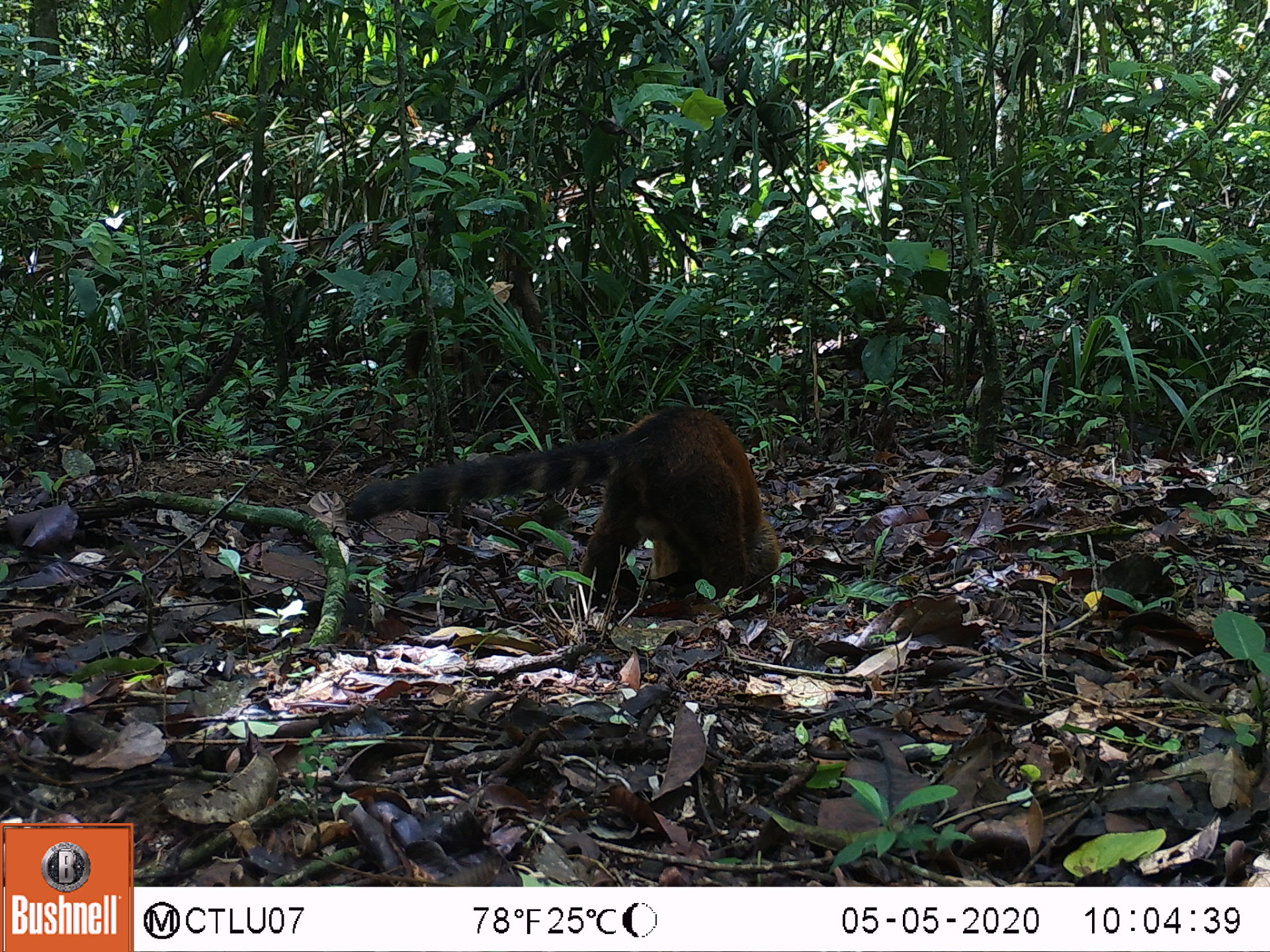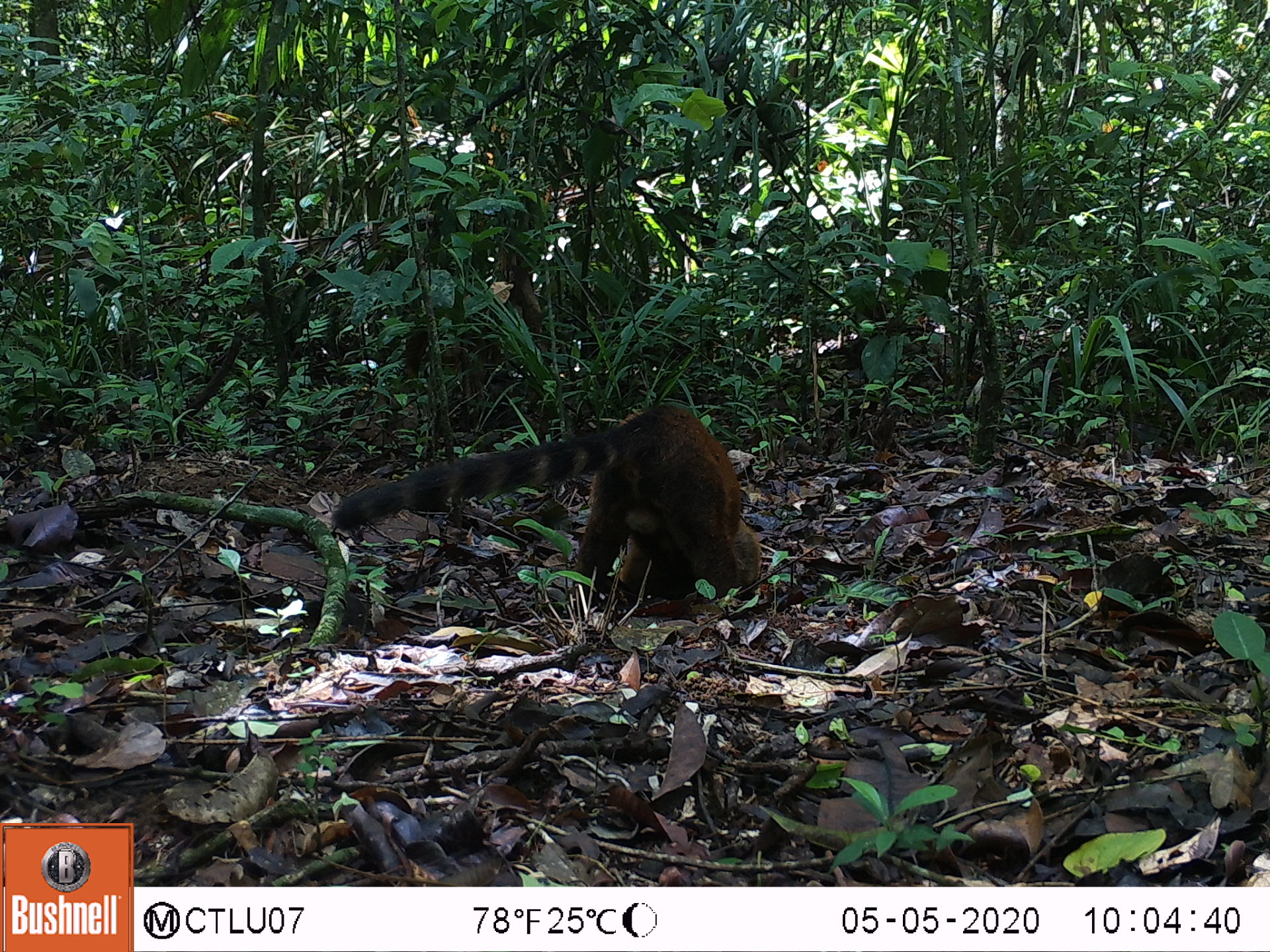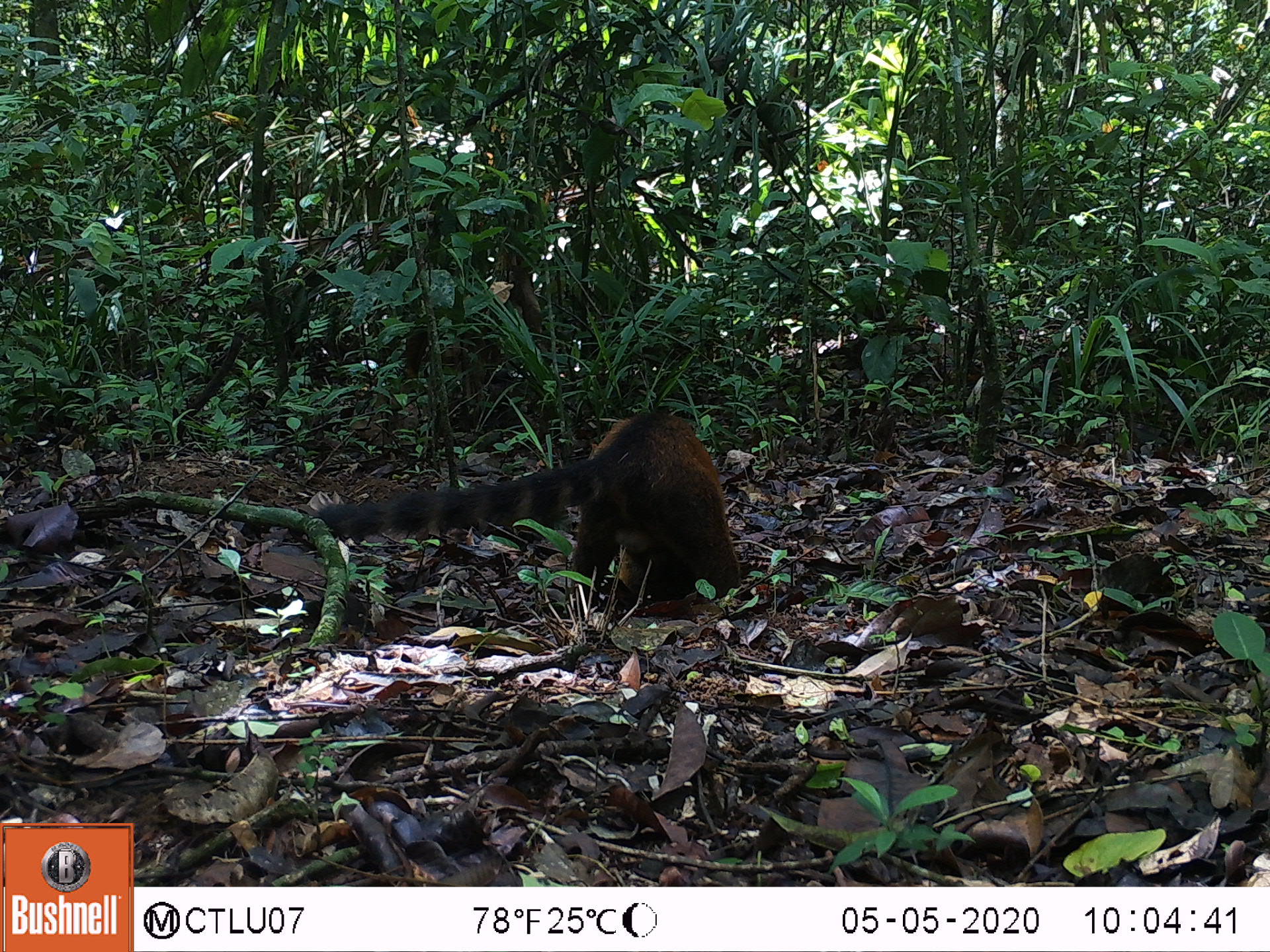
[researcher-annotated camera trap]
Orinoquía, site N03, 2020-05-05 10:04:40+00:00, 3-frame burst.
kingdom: Animalia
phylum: Chordata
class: Mammalia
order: Carnivora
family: Procyonidae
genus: Nasua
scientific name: Nasua nasua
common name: south american coati